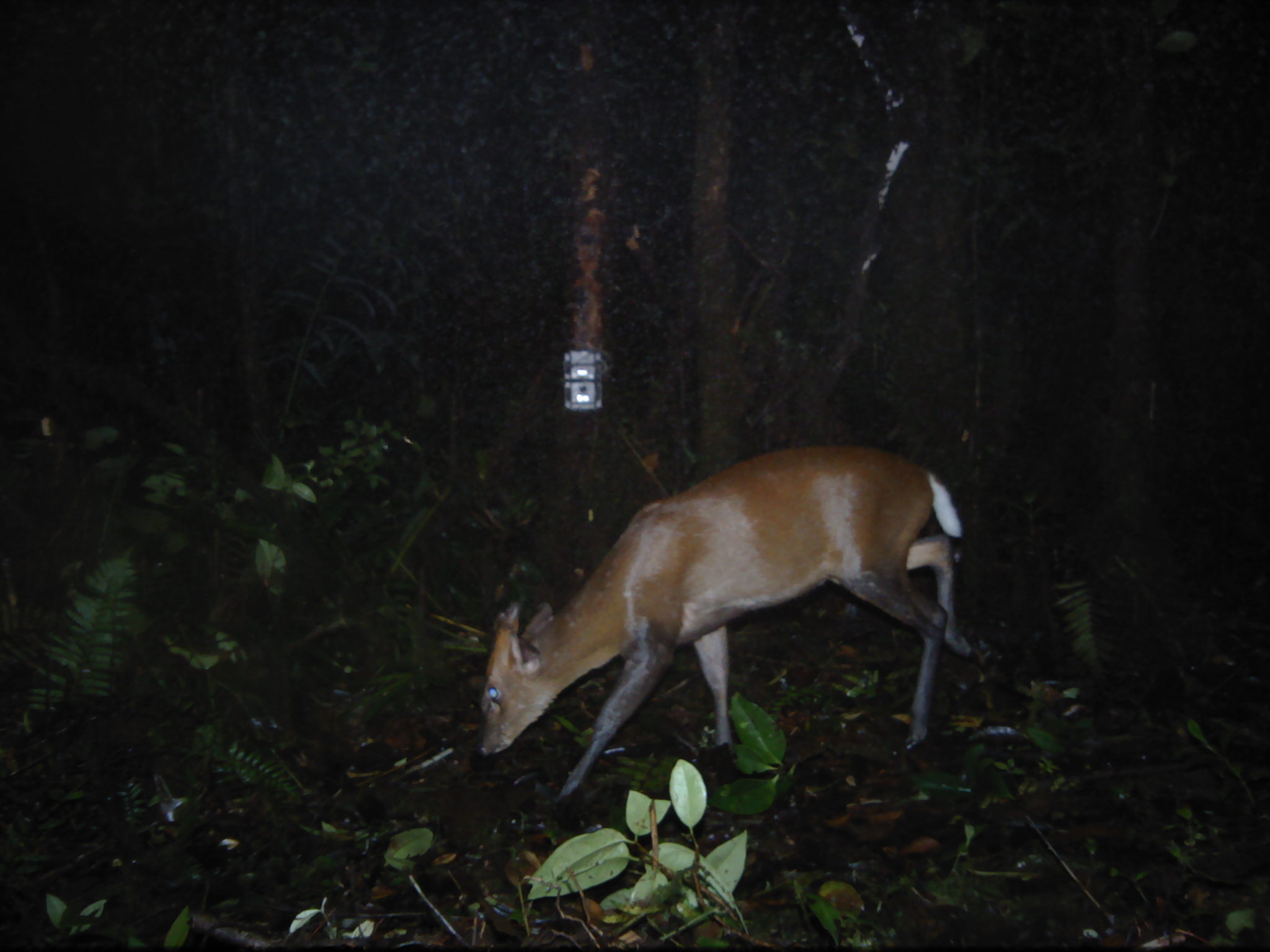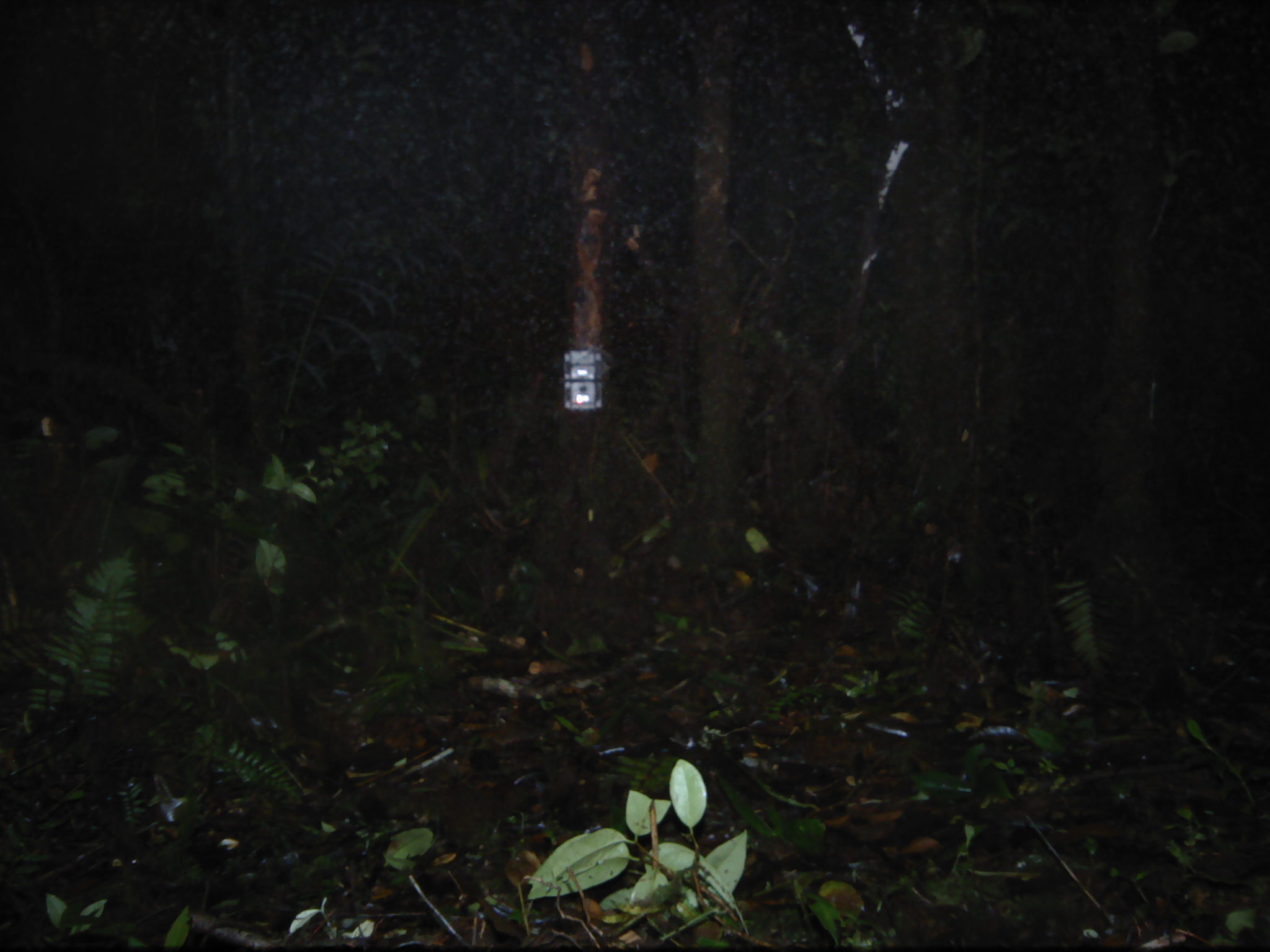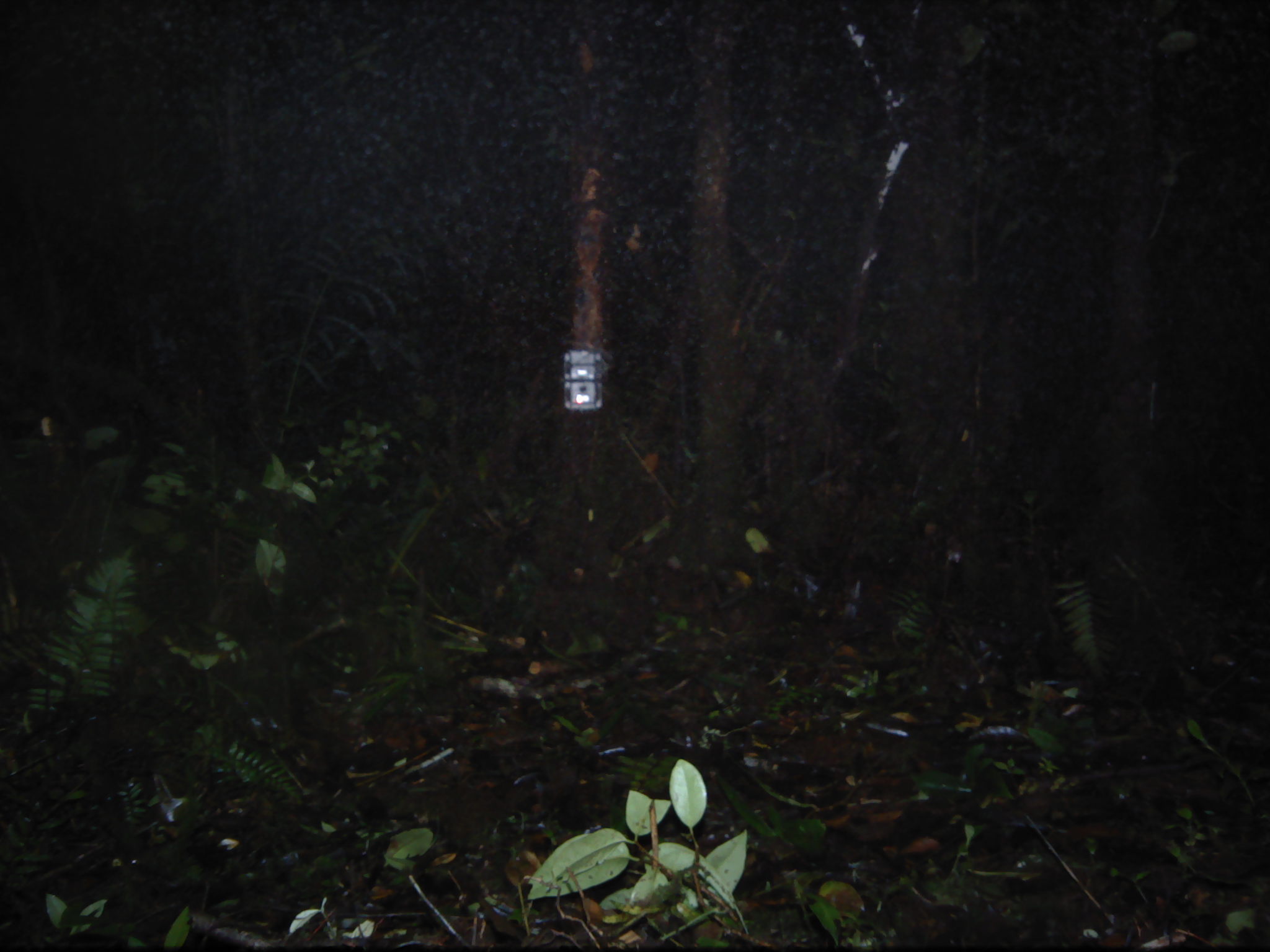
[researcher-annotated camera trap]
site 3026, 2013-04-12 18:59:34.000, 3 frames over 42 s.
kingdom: Animalia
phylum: Chordata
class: Mammalia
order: Artiodactyla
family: Cervidae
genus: Muntiacus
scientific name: Muntiacus muntjak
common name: southern red muntjac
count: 1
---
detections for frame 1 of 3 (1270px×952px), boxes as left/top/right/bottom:
muntiacus muntjak: 475/447/983/807